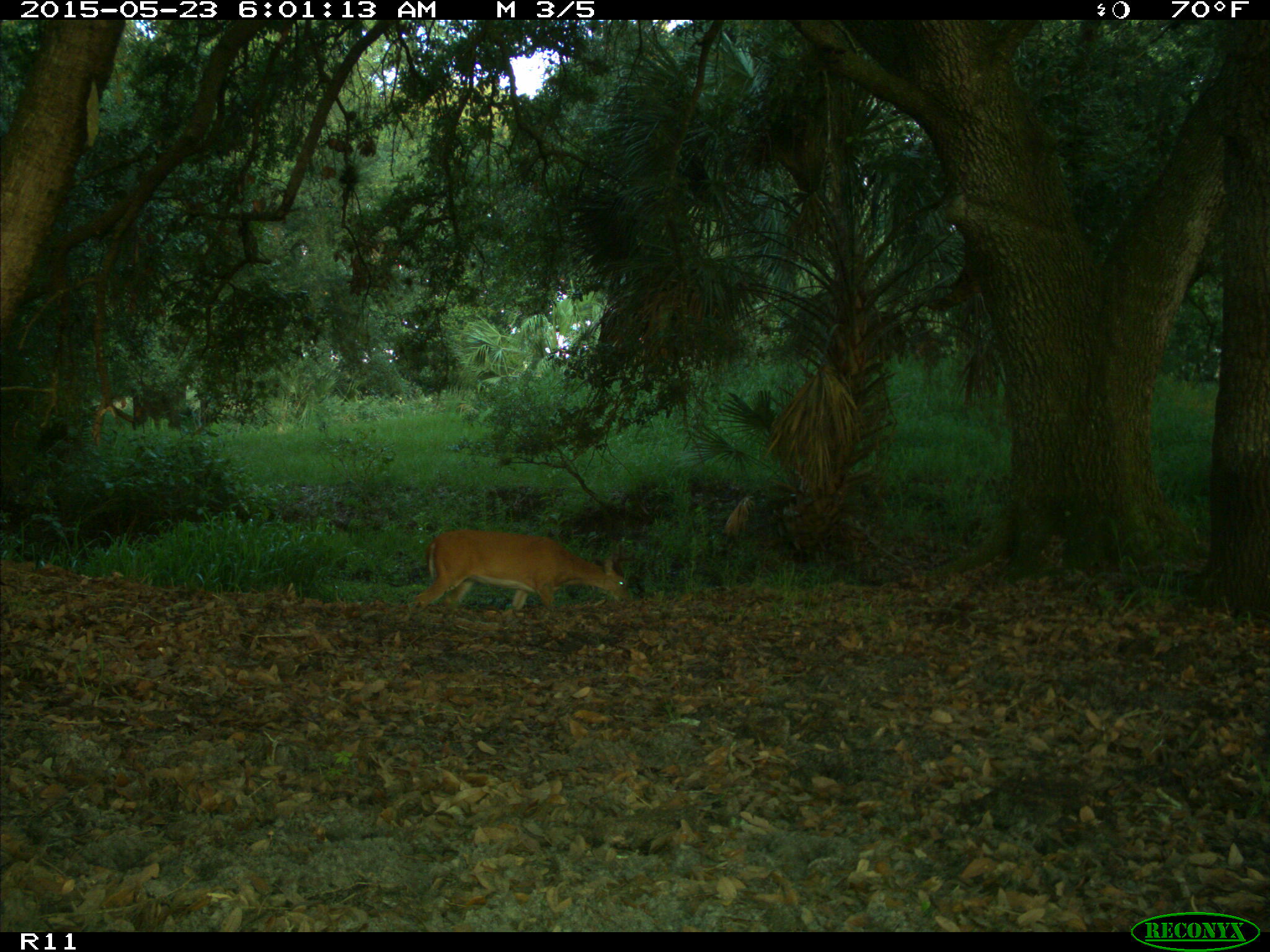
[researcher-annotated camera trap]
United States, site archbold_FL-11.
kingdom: Animalia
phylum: Chordata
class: Mammalia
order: Artiodactyla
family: Cervidae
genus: Odocoileus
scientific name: Odocoileus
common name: deer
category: unidentified deer